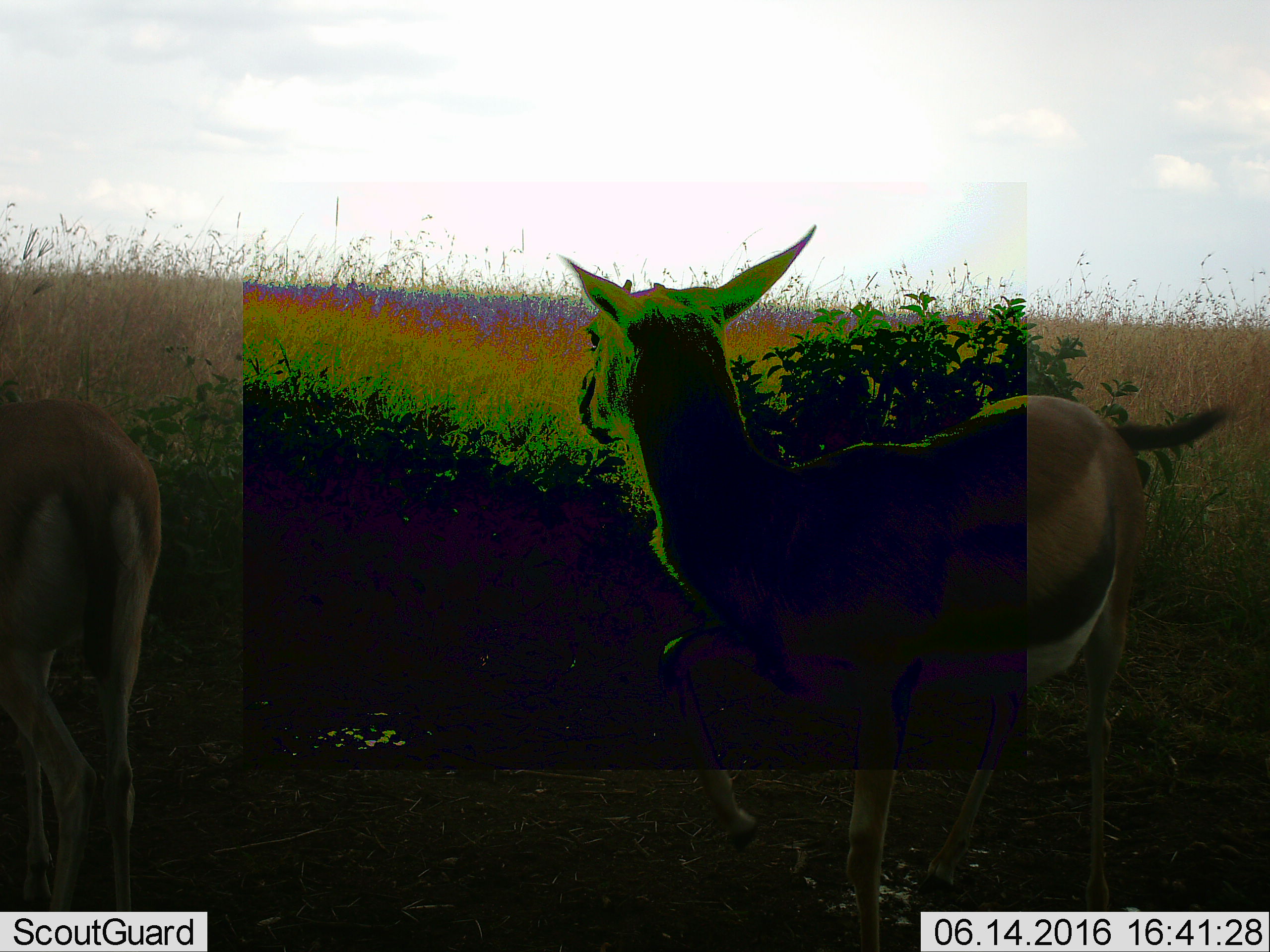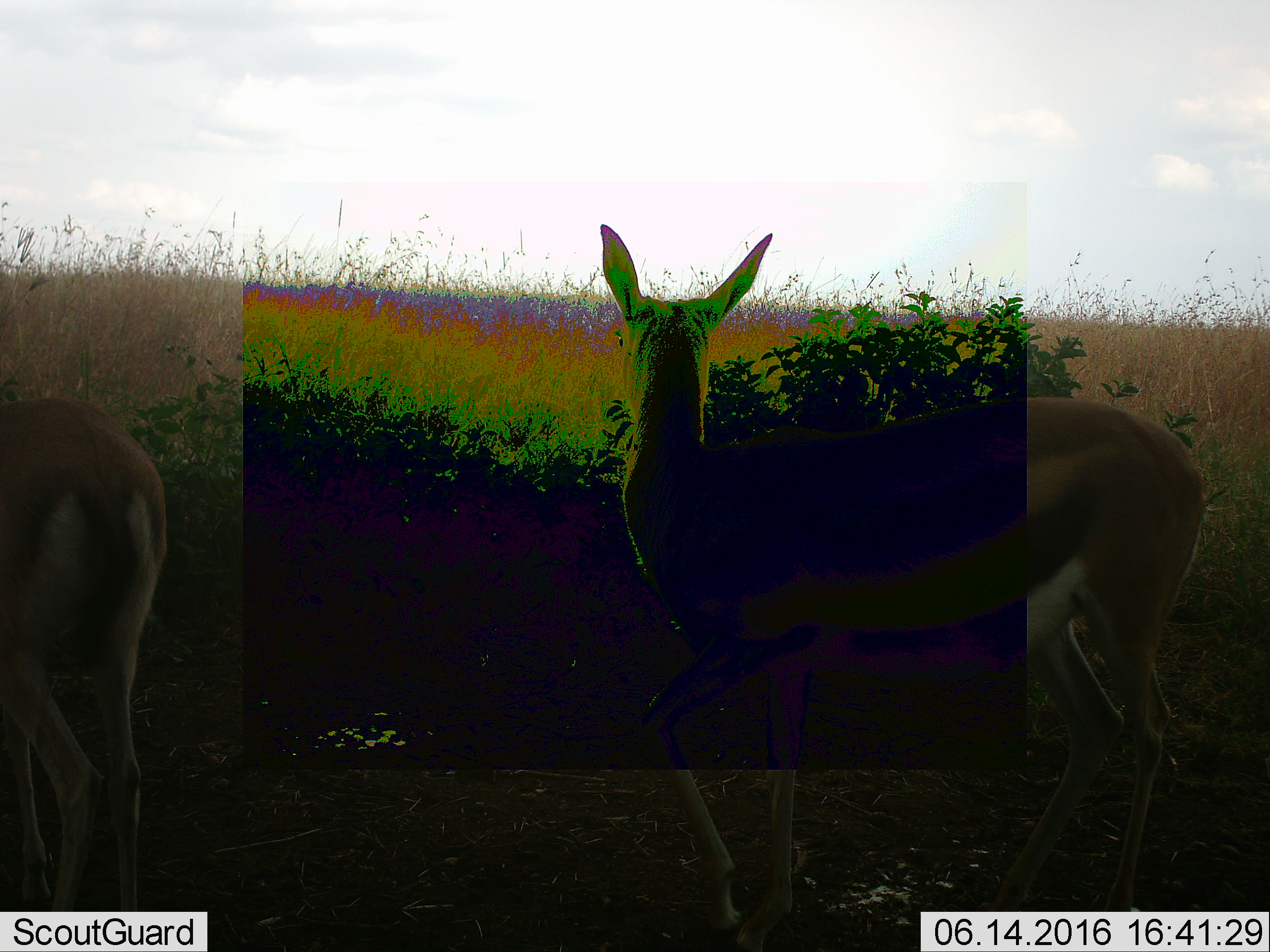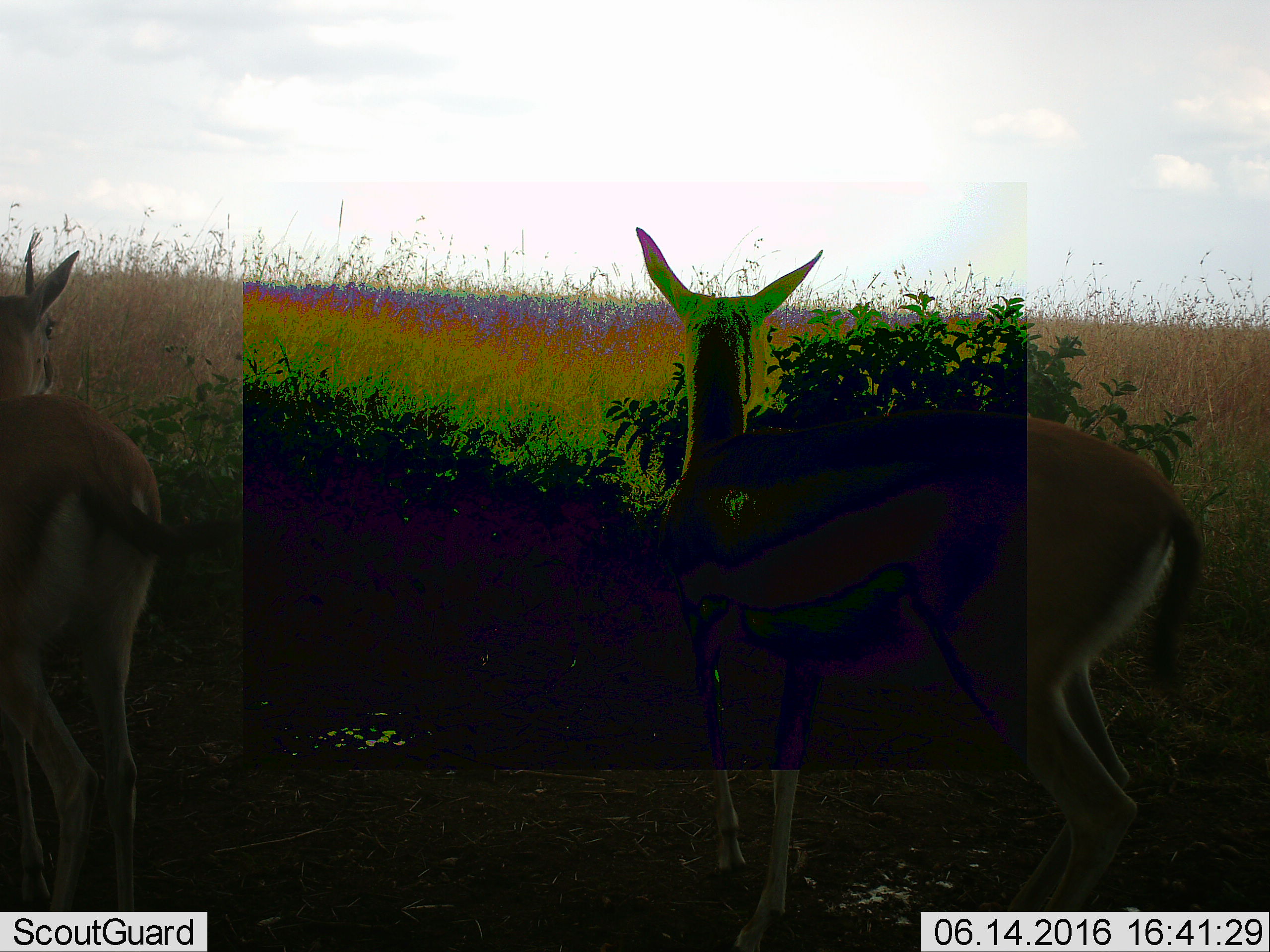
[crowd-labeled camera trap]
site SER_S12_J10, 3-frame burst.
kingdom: Animalia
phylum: Chordata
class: Mammalia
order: Artiodactyla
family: Bovidae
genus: Eudorcas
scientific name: Eudorcas thomsonii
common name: thomson's gazelle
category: gazellethomsons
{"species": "gazellethomsons (thomson's gazelle) (Eudorcas thomsonii)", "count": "2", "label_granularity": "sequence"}